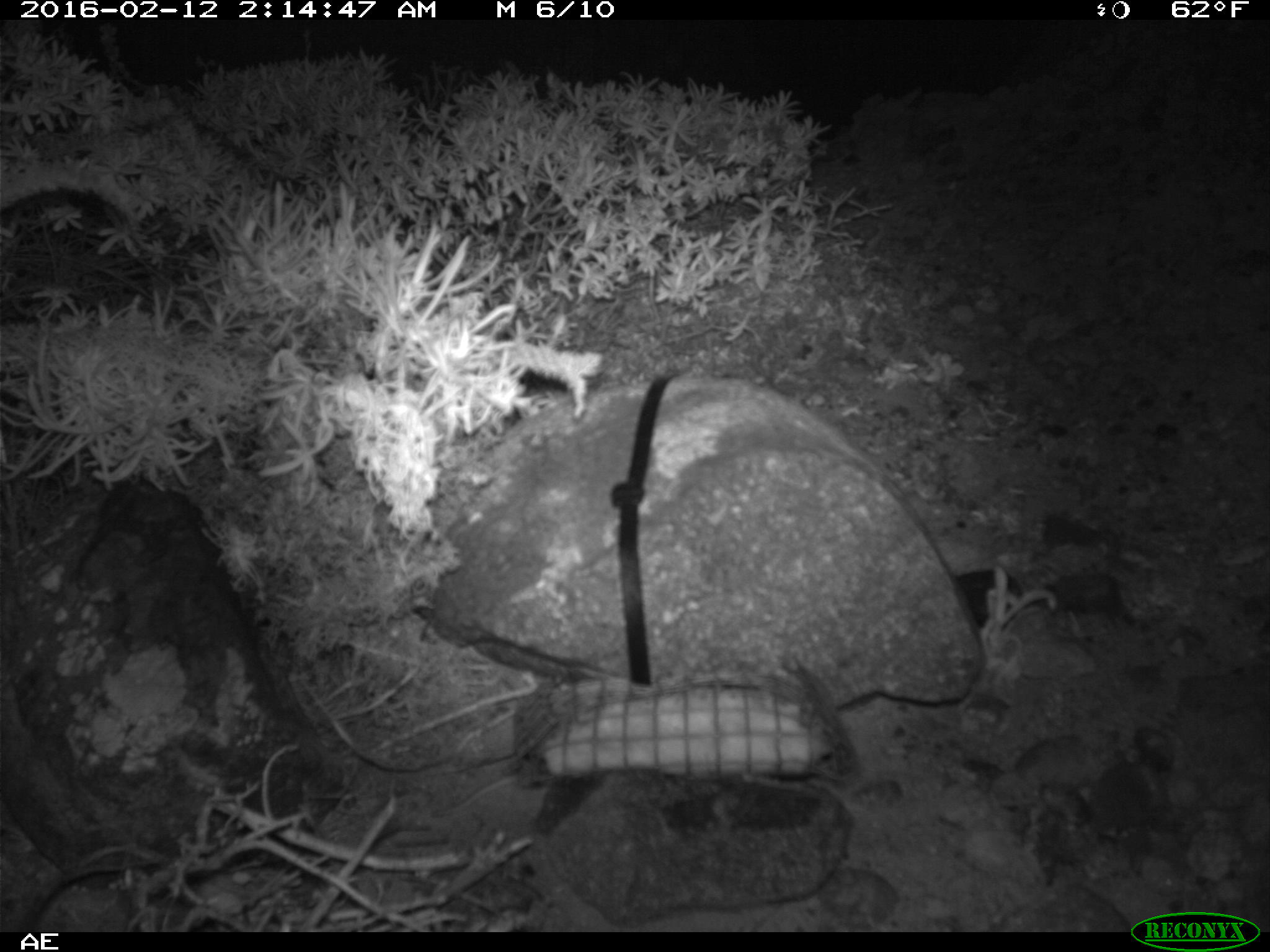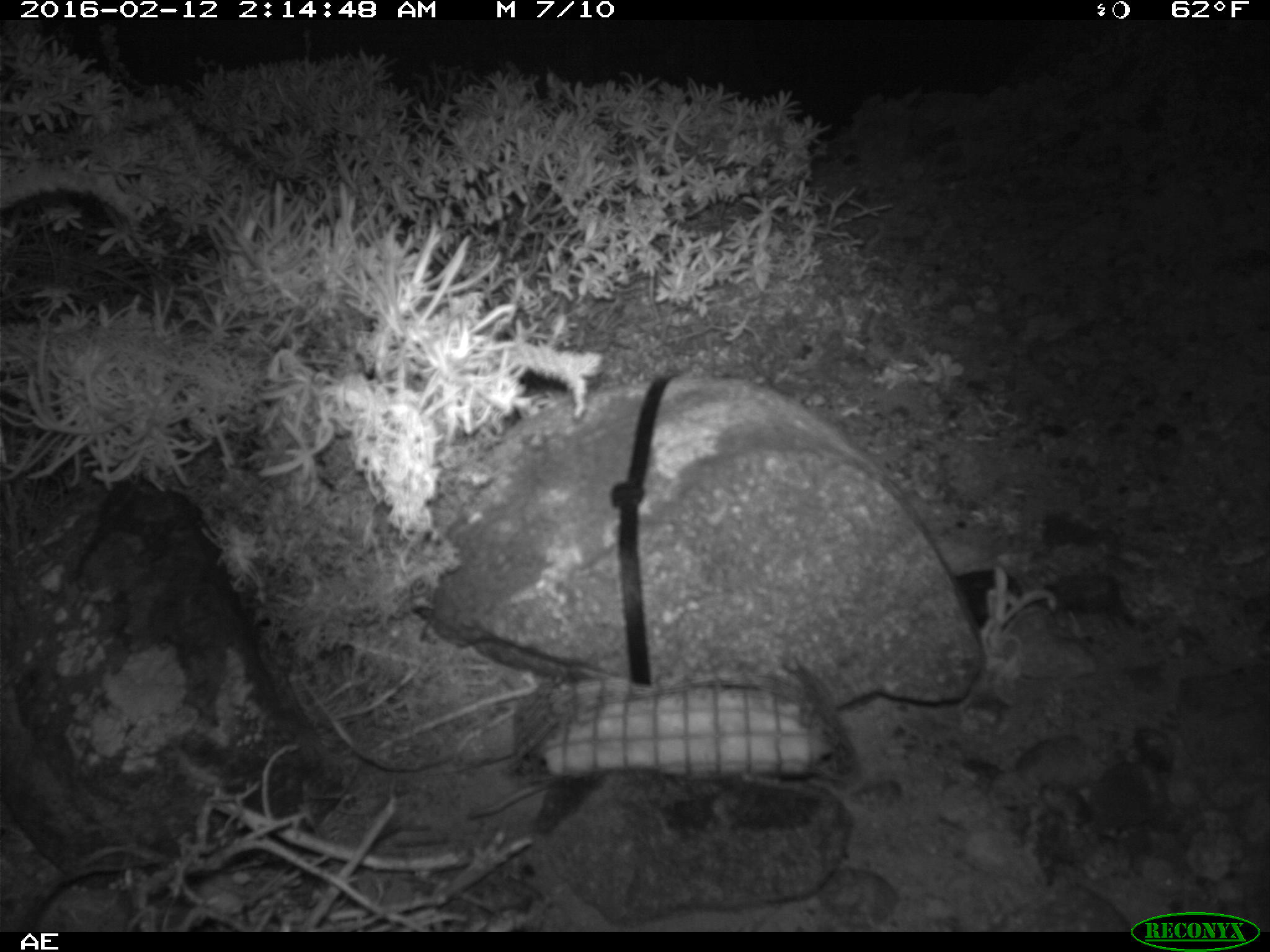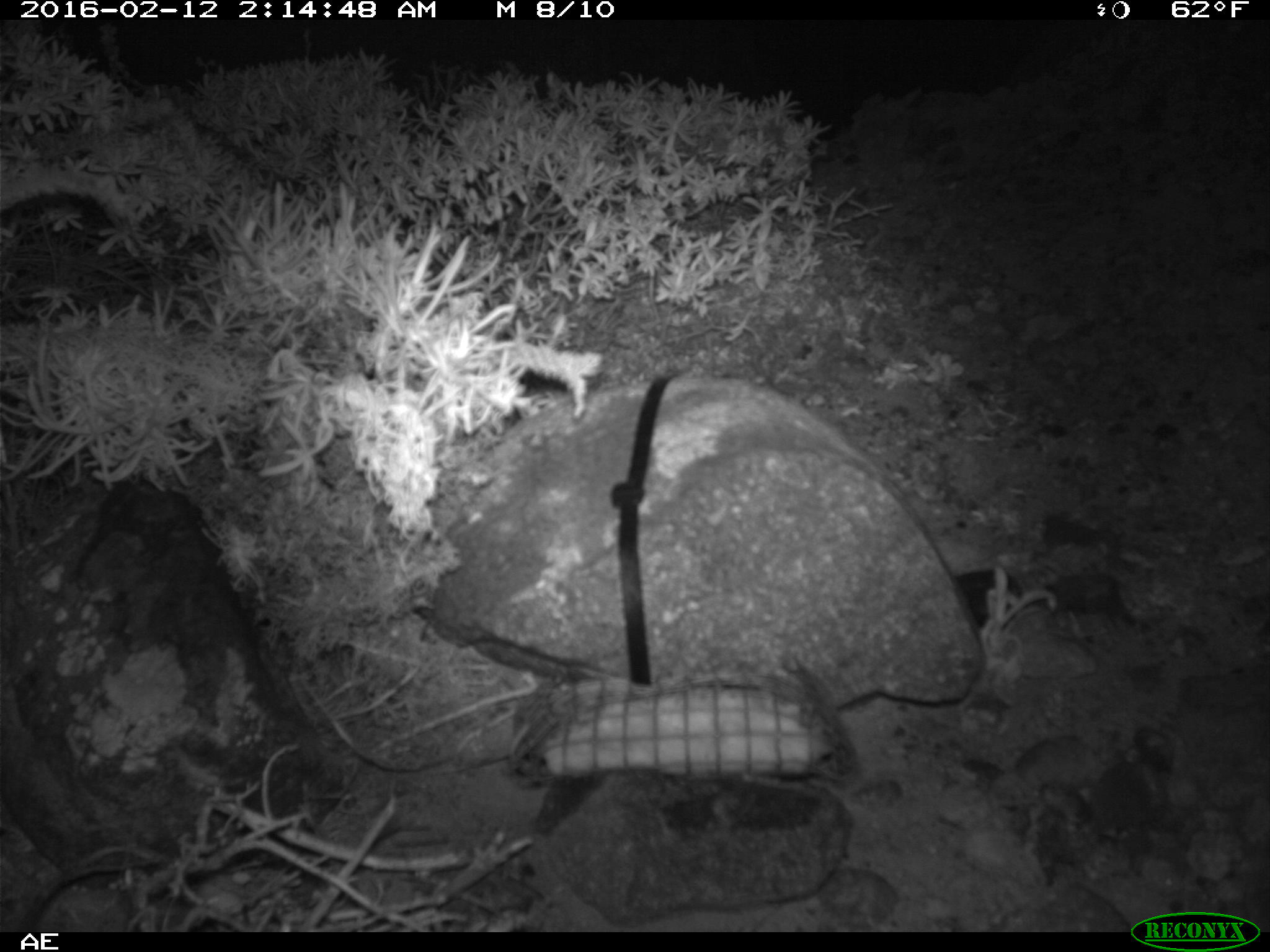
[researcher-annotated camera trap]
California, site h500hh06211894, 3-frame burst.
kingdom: Animalia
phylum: Chordata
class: Mammalia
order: Rodentia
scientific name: Rodentia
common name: rodent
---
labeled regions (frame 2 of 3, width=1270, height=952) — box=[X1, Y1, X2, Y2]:
rodent: box=[465, 775, 555, 820]